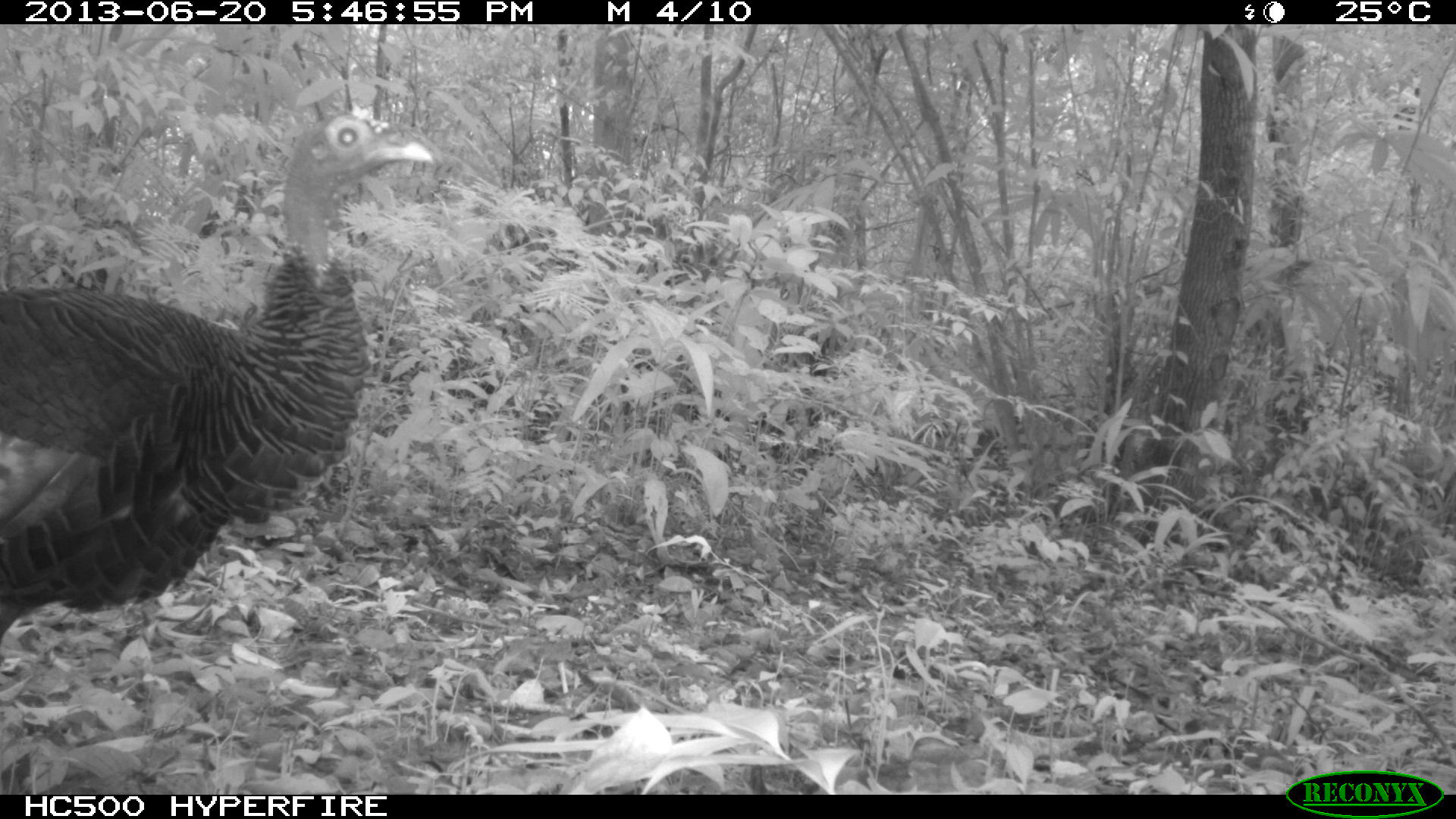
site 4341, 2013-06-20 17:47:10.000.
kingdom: Animalia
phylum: Chordata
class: Aves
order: Galliformes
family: Phasianidae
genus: Meleagris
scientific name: Meleagris ocellata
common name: ocellated turkey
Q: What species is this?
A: Meleagris ocellata (ocellated turkey).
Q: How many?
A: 1.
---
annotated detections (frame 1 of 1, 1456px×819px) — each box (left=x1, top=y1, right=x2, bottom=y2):
meleagris ocellata: (left=0, top=118, right=434, bottom=644)